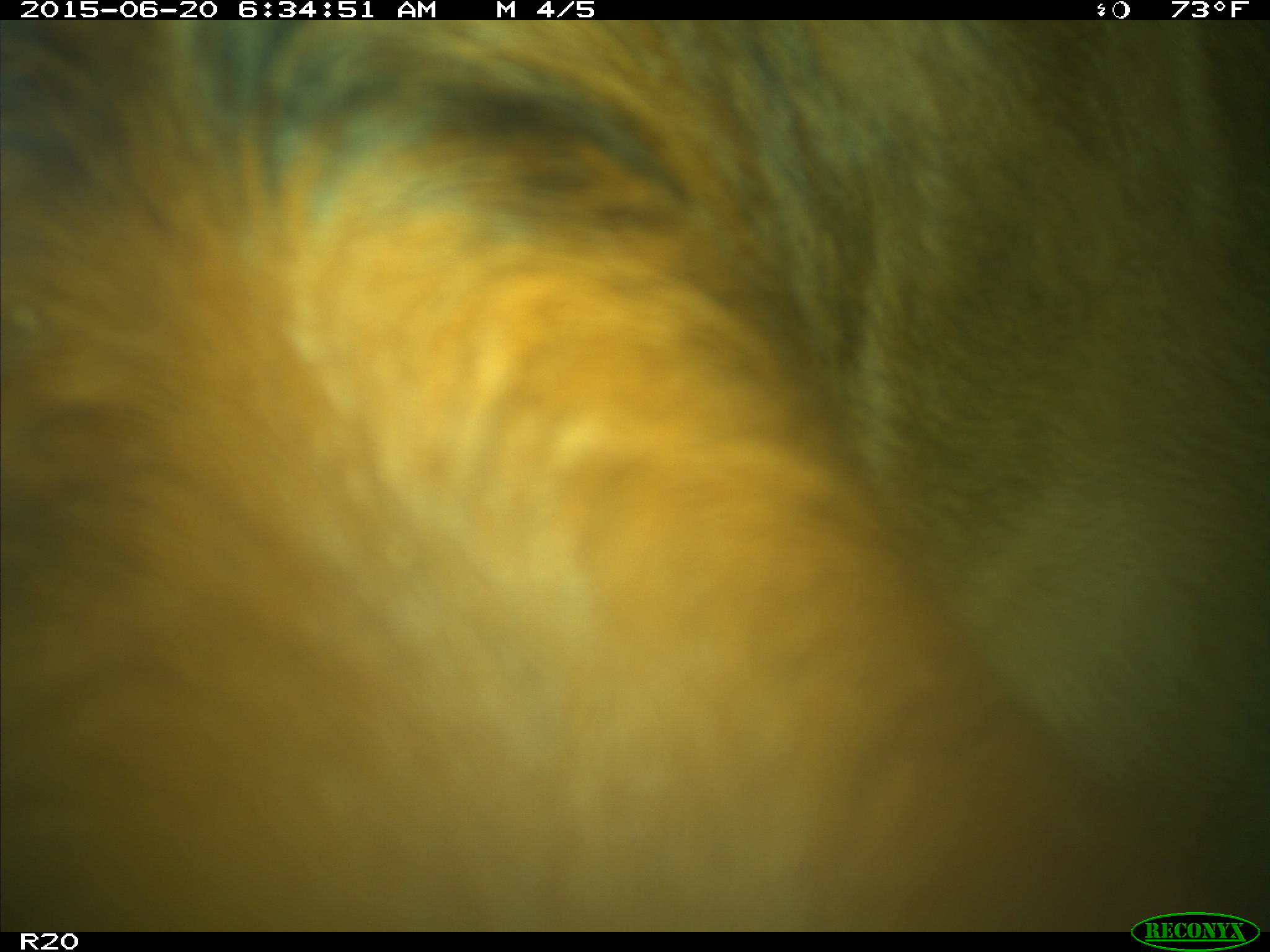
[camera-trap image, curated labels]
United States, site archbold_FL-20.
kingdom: Animalia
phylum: Chordata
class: Mammalia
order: Artiodactyla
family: Bovidae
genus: Bos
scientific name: Bos taurus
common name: domestic cow